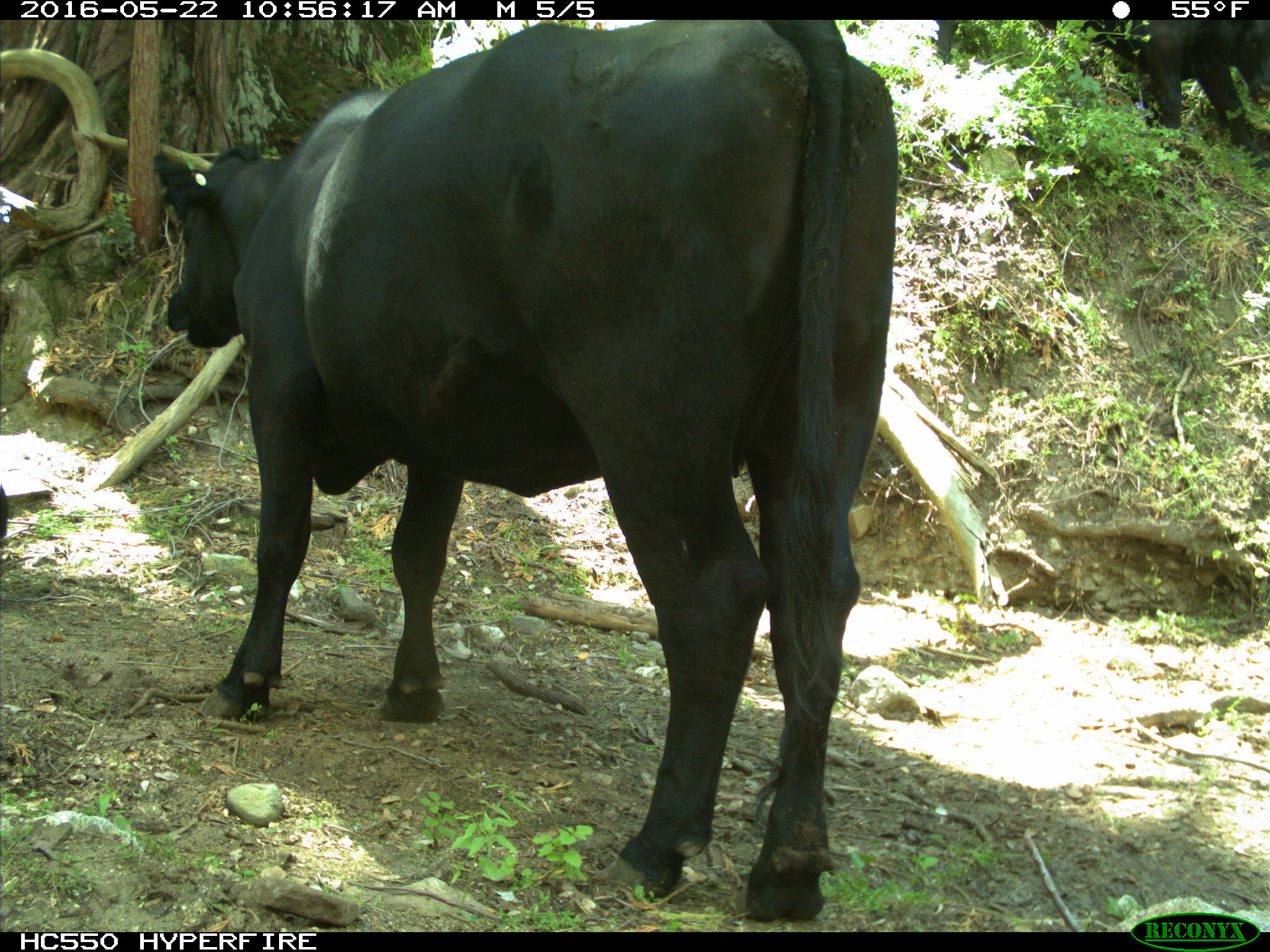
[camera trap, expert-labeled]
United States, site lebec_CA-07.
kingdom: Animalia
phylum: Chordata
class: Mammalia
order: Artiodactyla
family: Bovidae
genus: Bos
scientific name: Bos taurus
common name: domestic cow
Bos taurus (domestic cow).